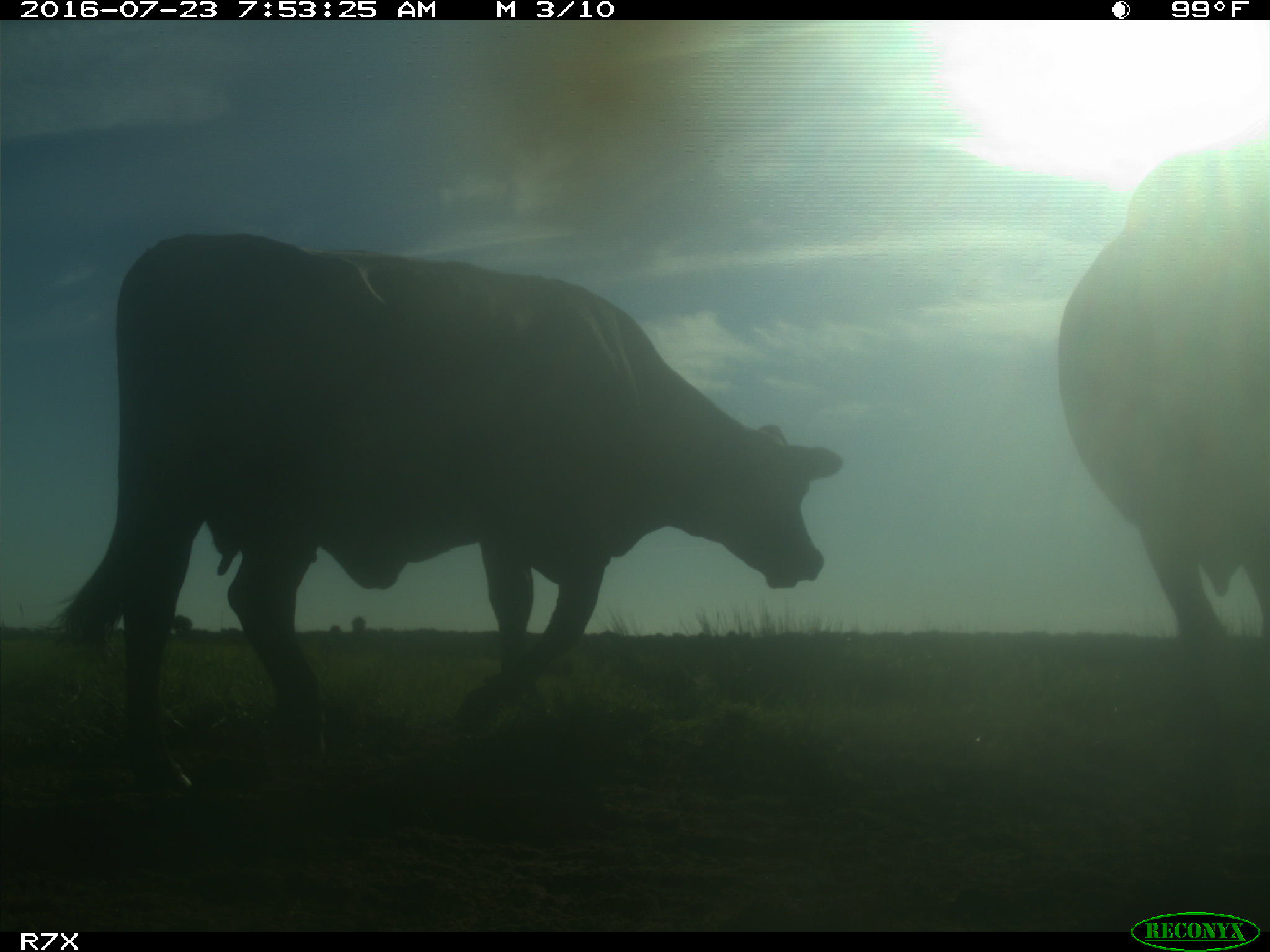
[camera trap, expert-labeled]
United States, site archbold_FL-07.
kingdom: Animalia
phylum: Chordata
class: Mammalia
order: Artiodactyla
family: Bovidae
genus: Bos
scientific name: Bos taurus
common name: domestic cow